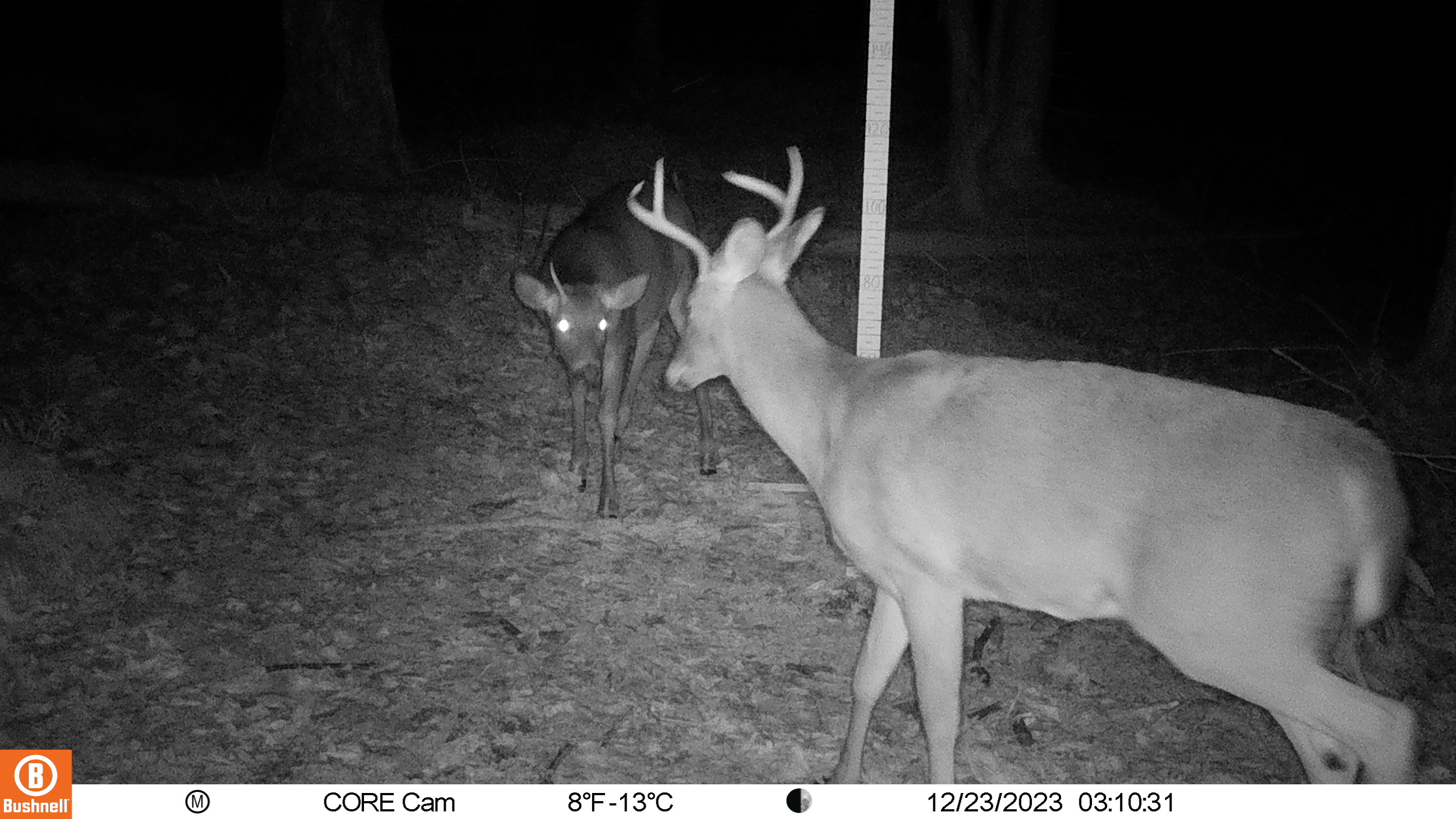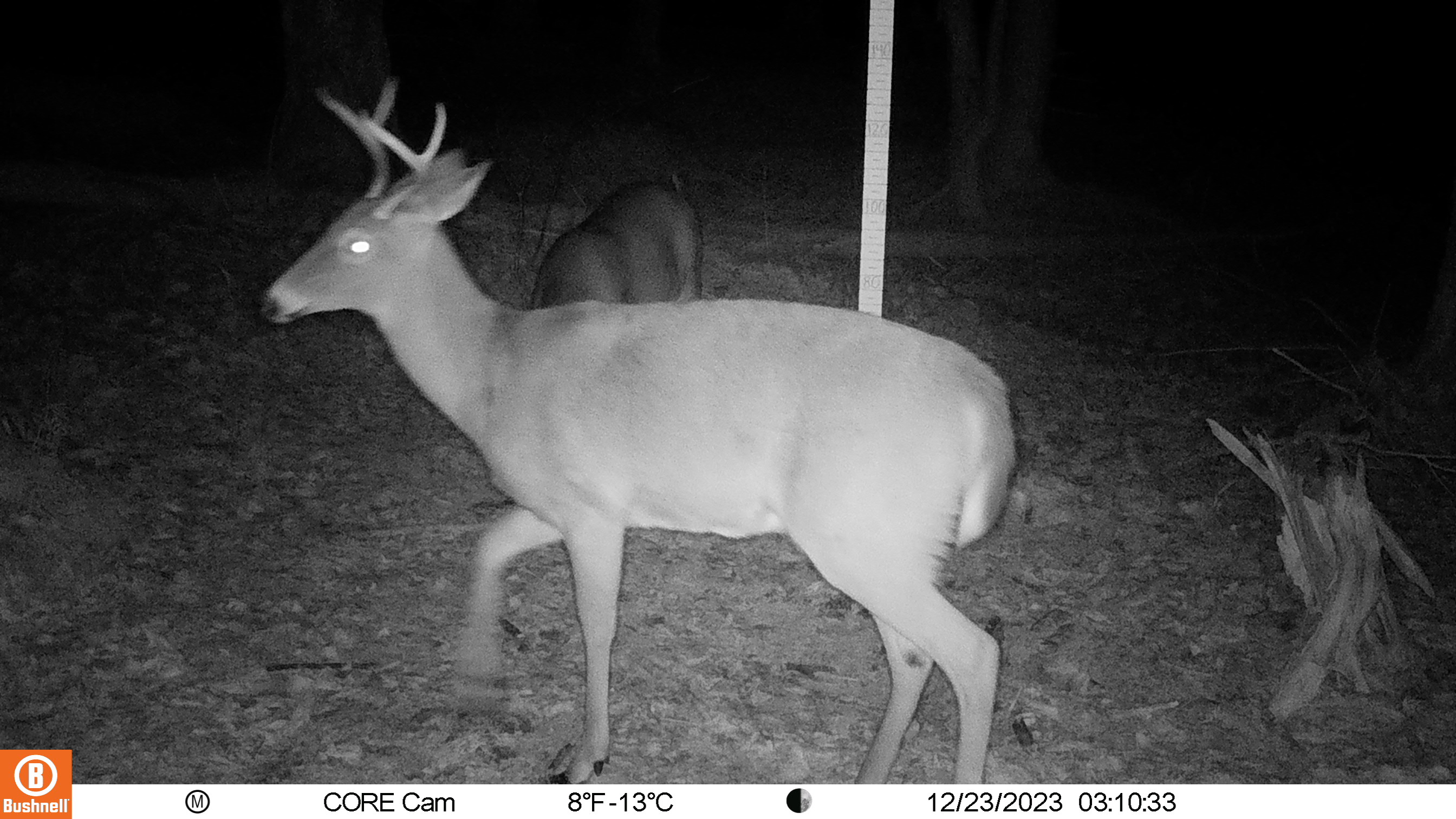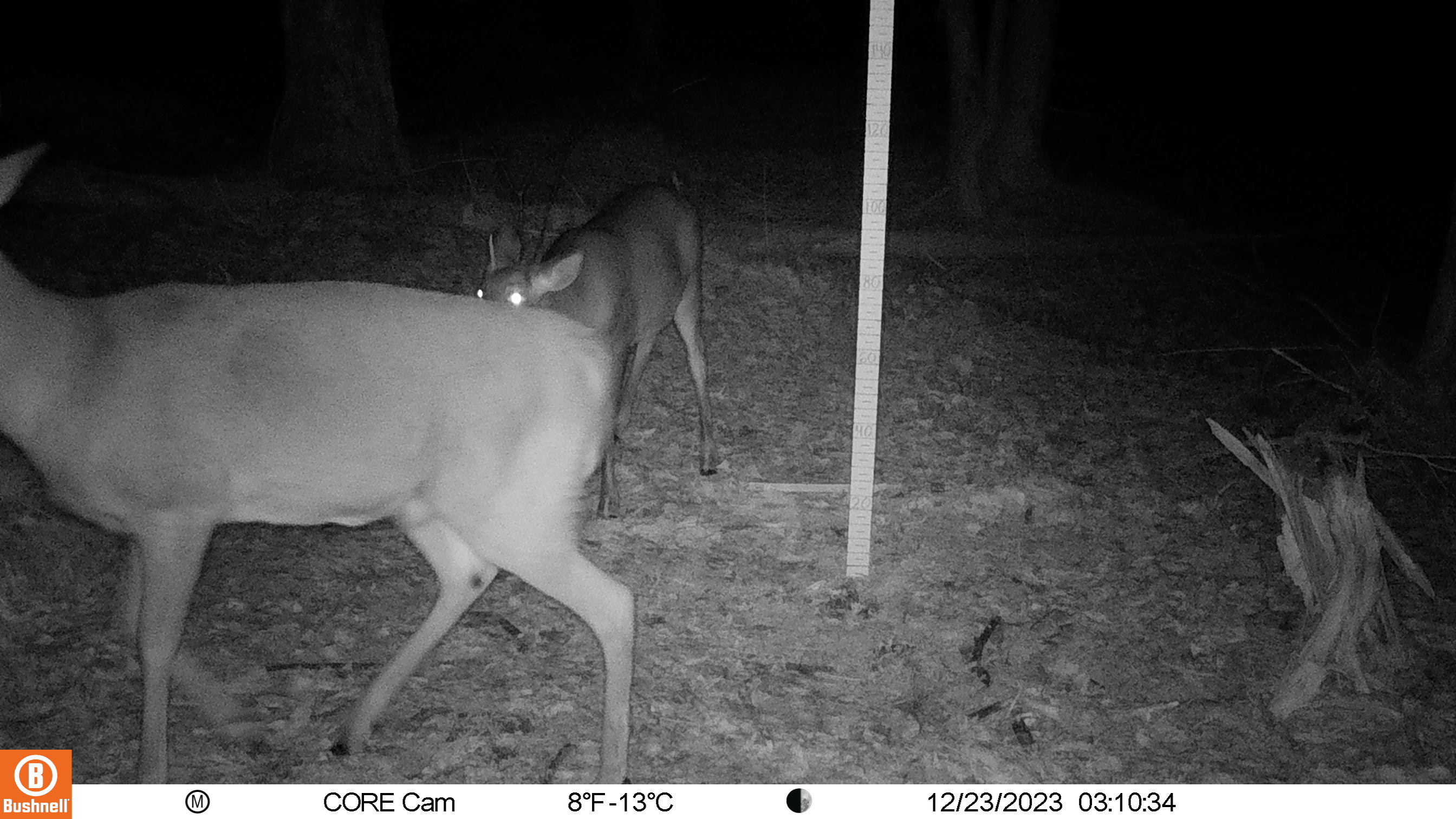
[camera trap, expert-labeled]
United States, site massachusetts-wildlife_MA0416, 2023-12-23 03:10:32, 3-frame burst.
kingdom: Animalia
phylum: Chordata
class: Mammalia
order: Artiodactyla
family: Cervidae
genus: Odocoileus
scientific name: Odocoileus virginianus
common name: white-tailed deer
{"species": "white-tailed deer (Odocoileus virginianus)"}